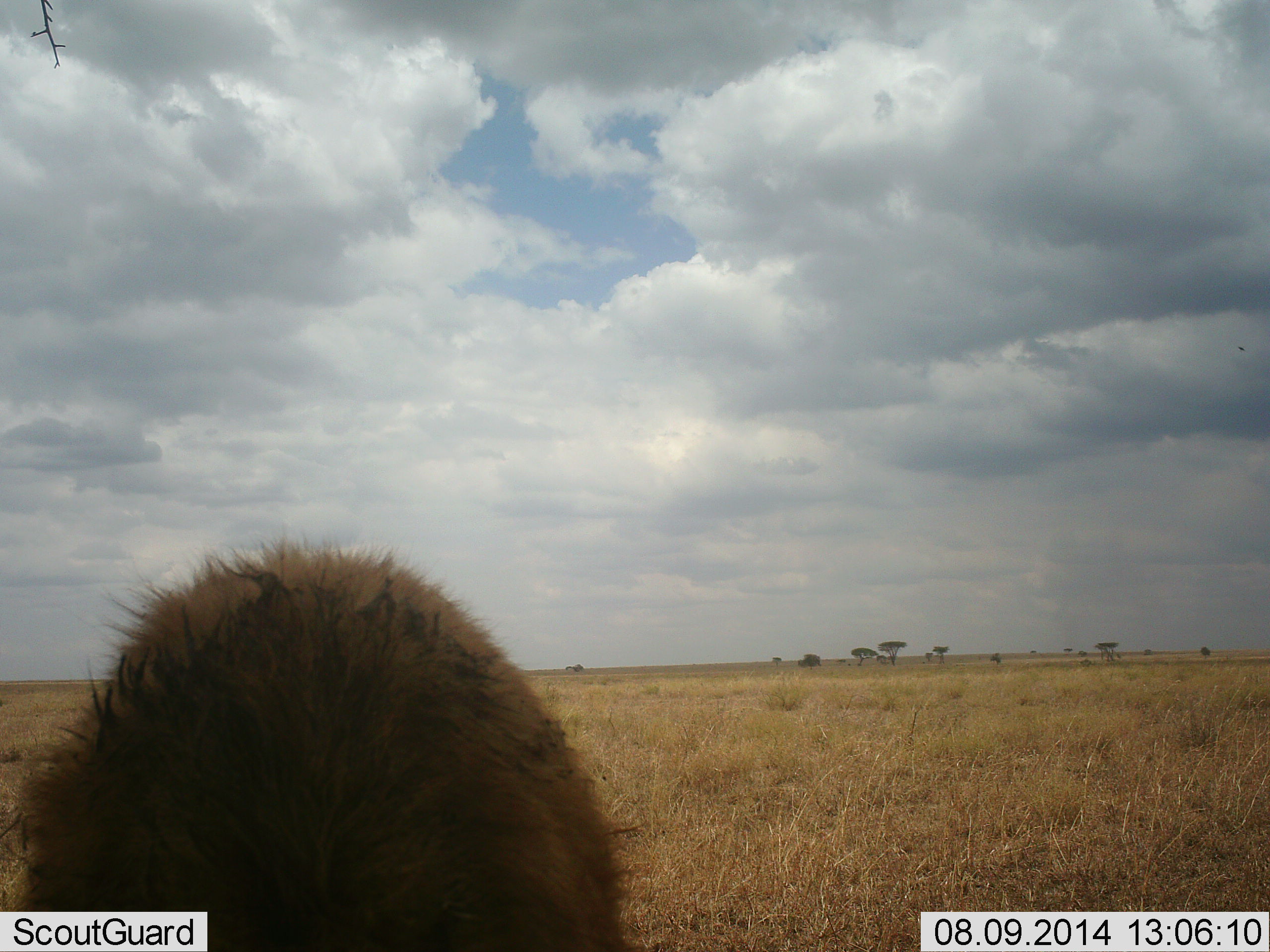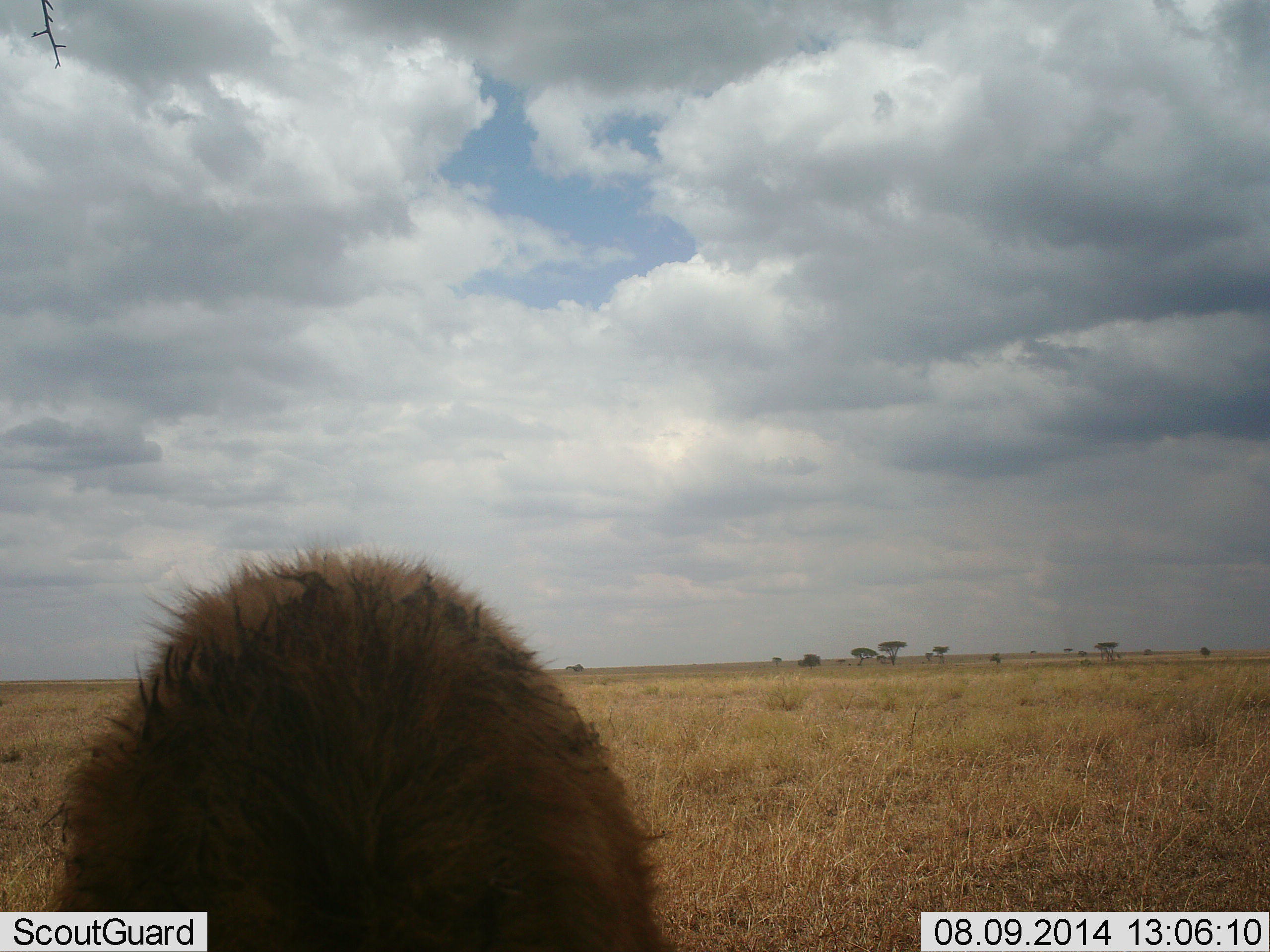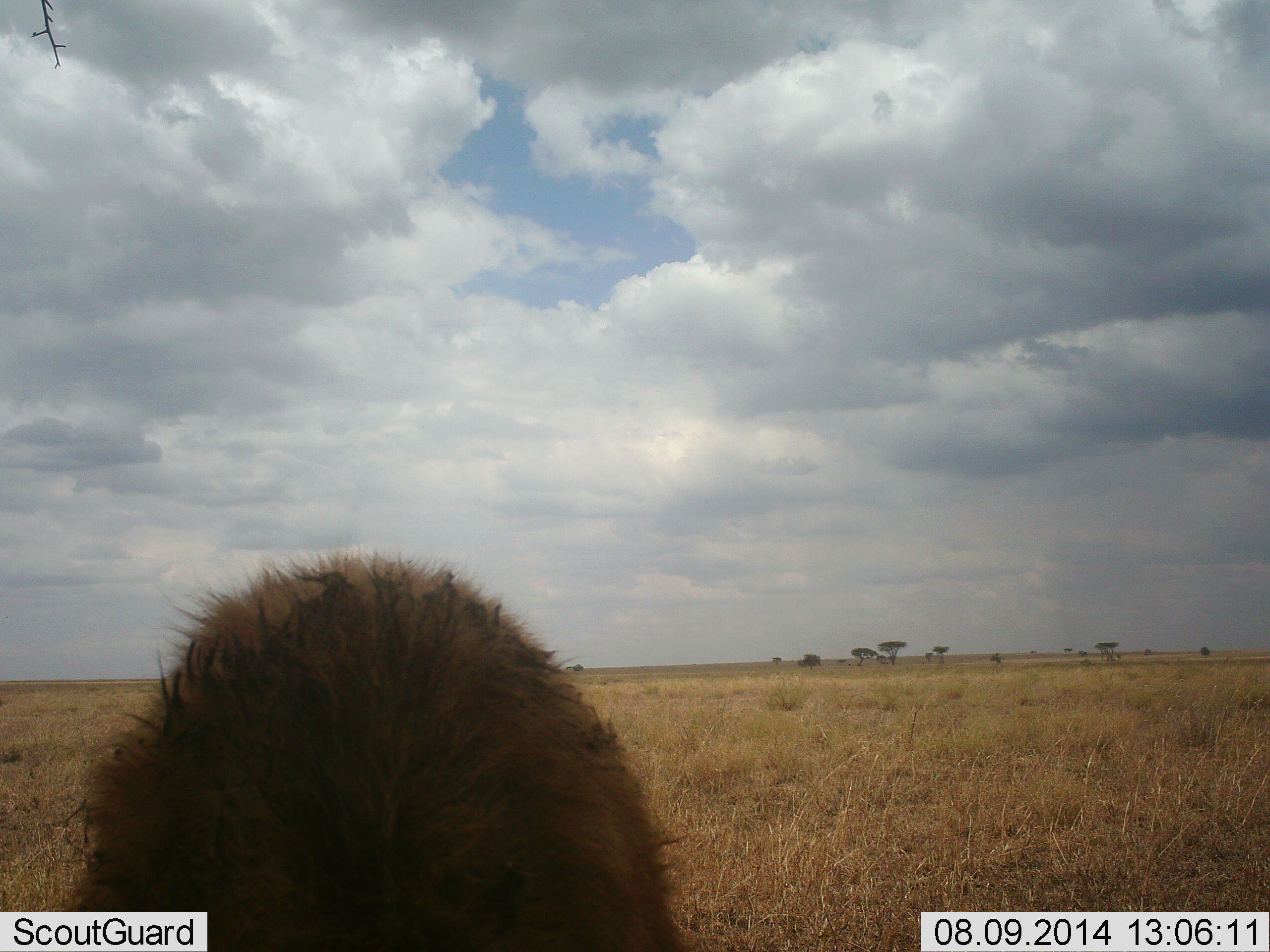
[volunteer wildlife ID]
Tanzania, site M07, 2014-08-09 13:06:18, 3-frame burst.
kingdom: Animalia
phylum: Chordata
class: Mammalia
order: Carnivora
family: Hyaenidae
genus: Crocuta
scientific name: Crocuta crocuta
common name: spotted hyena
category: hyenaspotted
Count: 1.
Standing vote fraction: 100%.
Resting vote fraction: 0%.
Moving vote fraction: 0%.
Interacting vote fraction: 0%.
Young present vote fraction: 0%.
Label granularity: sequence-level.